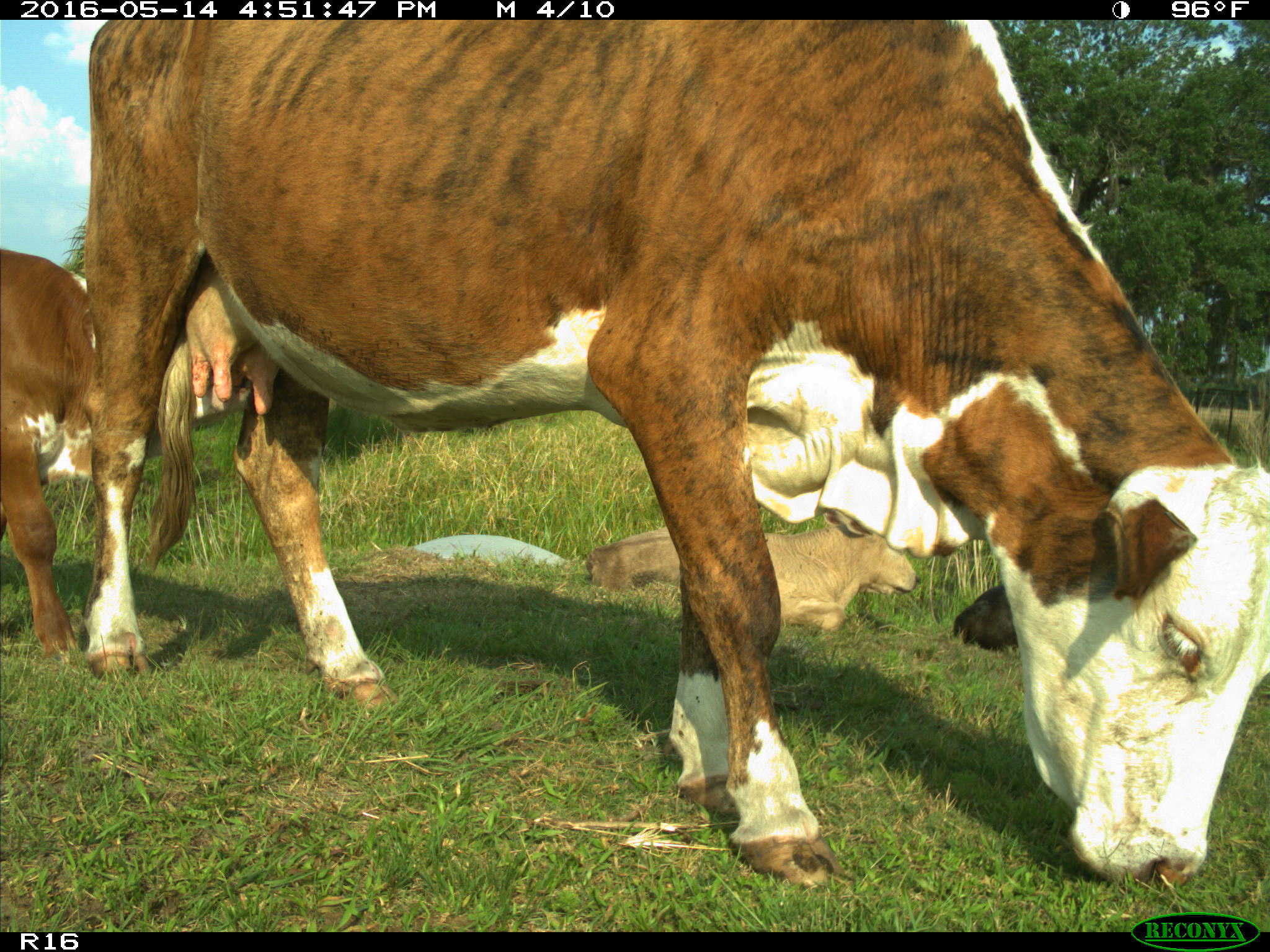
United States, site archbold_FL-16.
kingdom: Animalia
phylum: Chordata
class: Mammalia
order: Artiodactyla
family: Bovidae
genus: Bos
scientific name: Bos taurus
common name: domestic cow